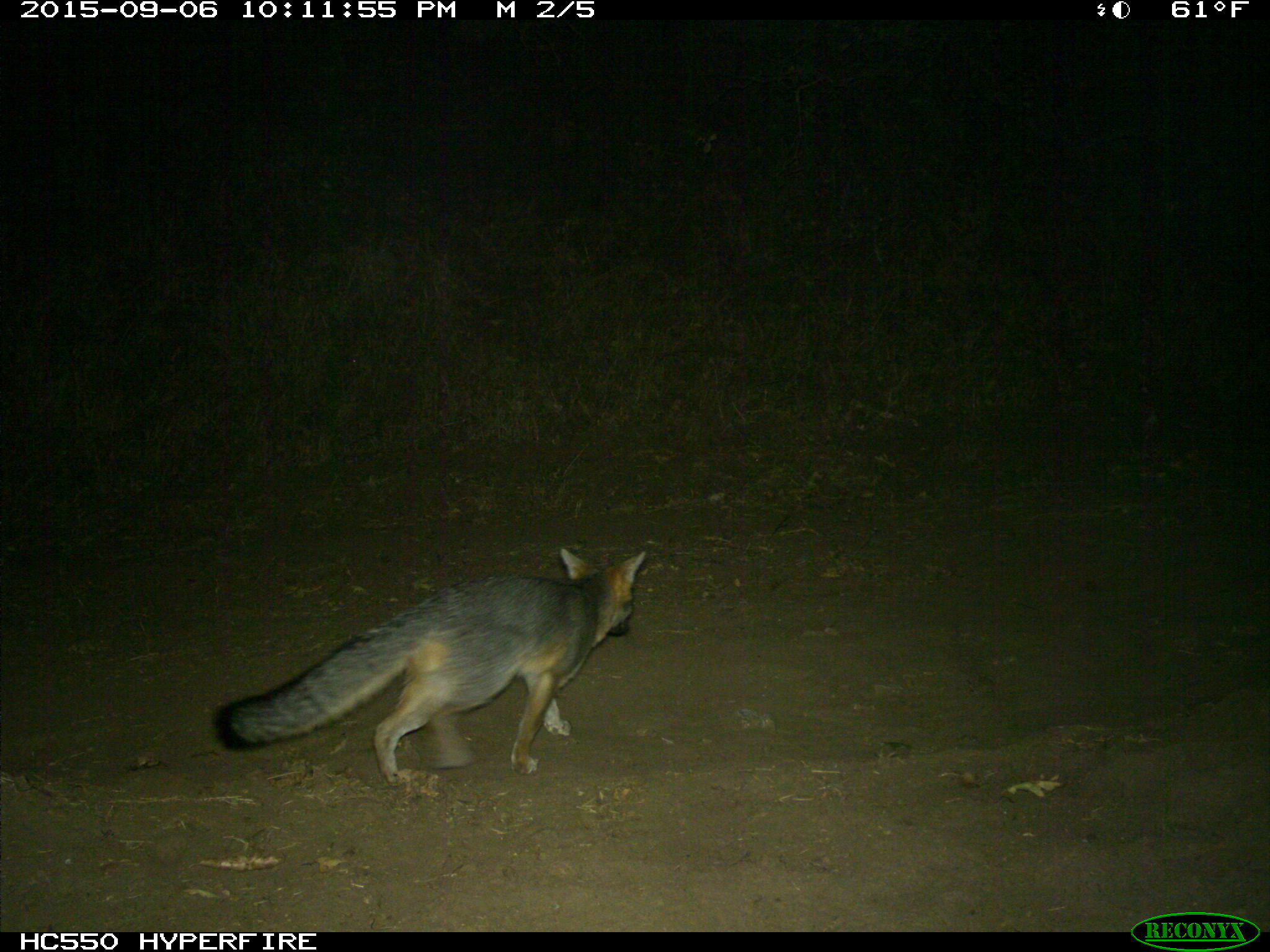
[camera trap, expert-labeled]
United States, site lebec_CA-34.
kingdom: Animalia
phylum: Chordata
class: Mammalia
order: Carnivora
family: Canidae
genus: Urocyon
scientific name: Urocyon cinereoargenteus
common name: gray fox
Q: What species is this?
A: Urocyon cinereoargenteus (gray fox).